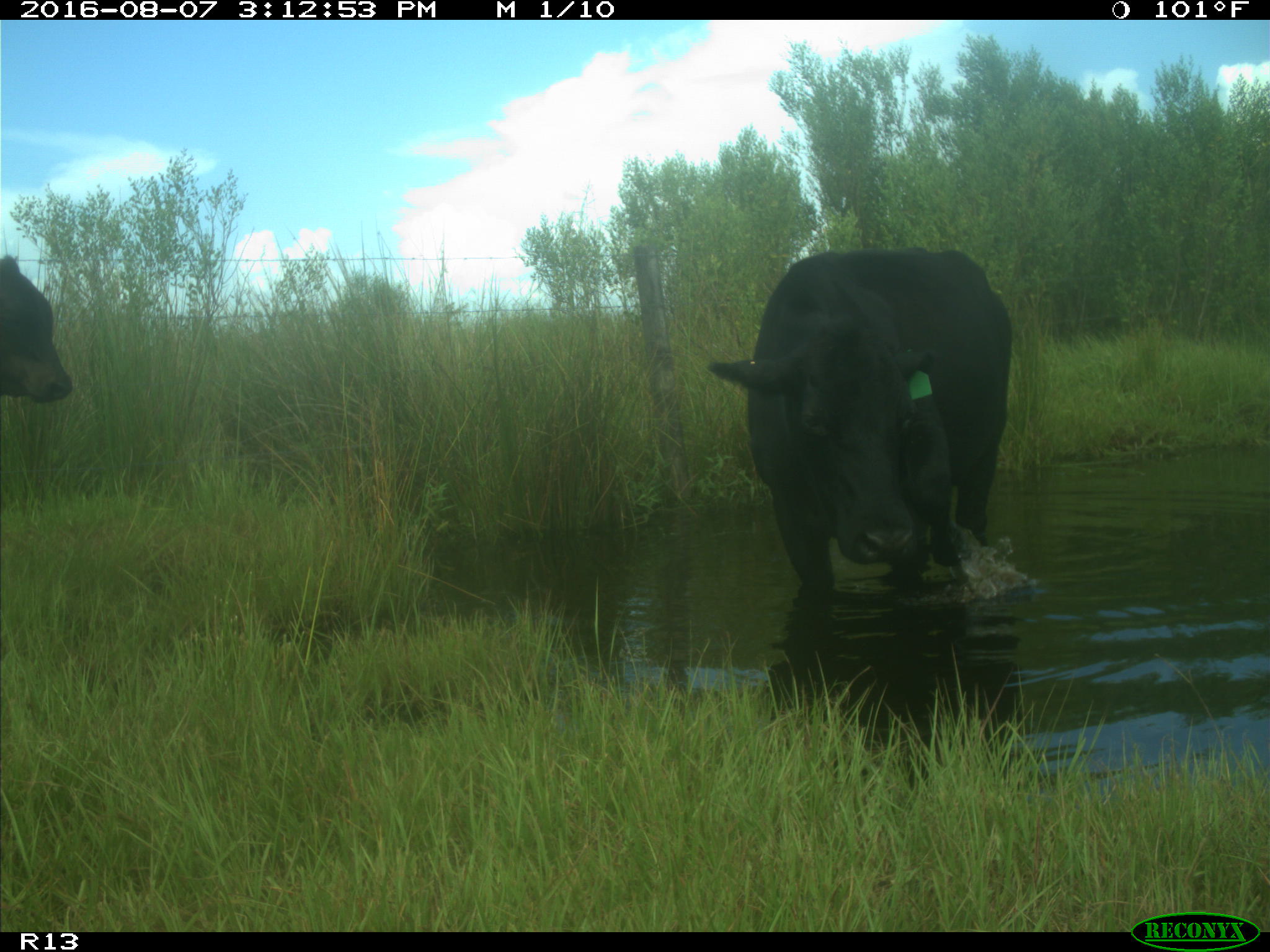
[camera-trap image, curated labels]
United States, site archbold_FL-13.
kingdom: Animalia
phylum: Chordata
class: Mammalia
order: Artiodactyla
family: Bovidae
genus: Bos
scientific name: Bos taurus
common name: domestic cow